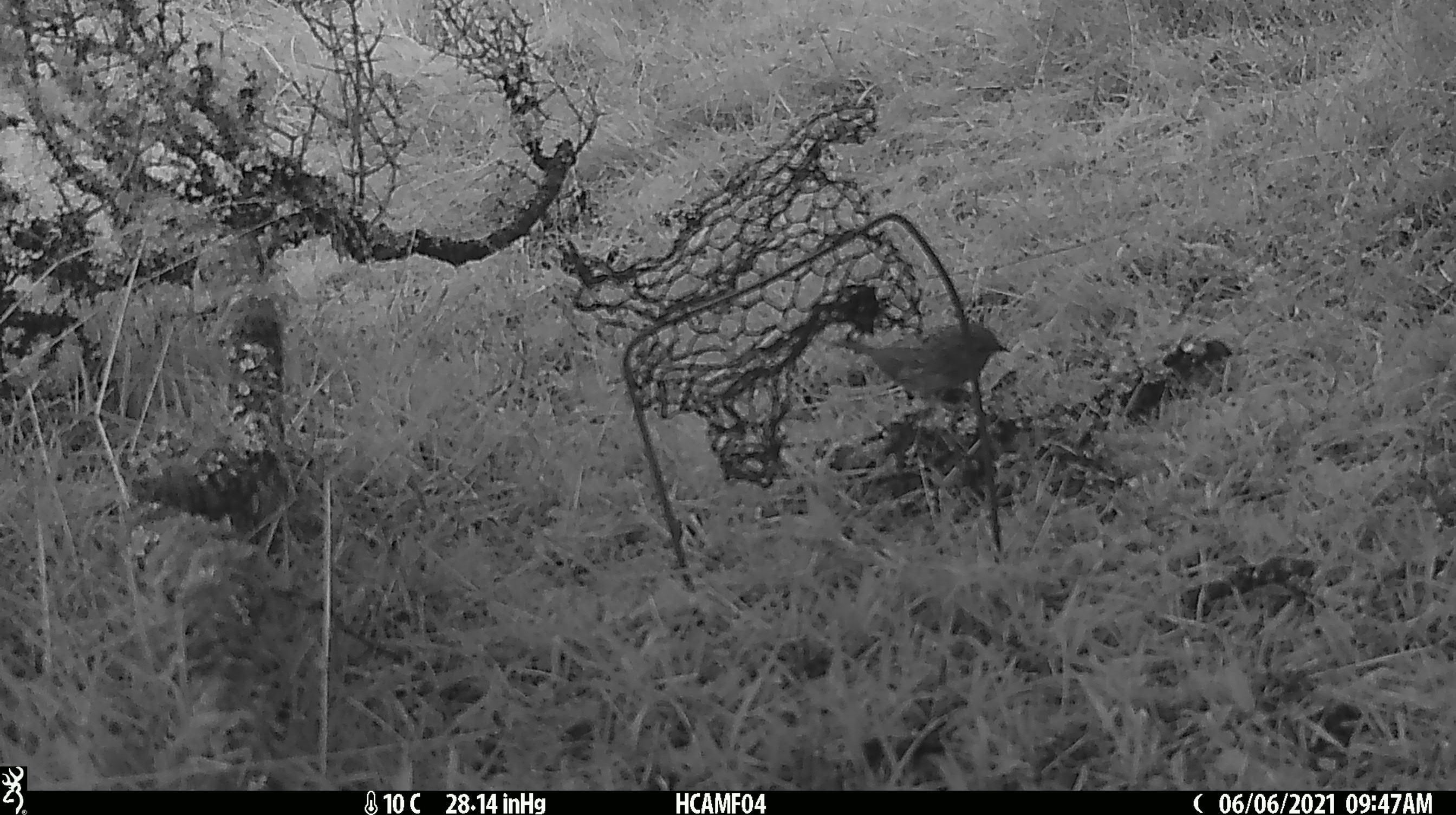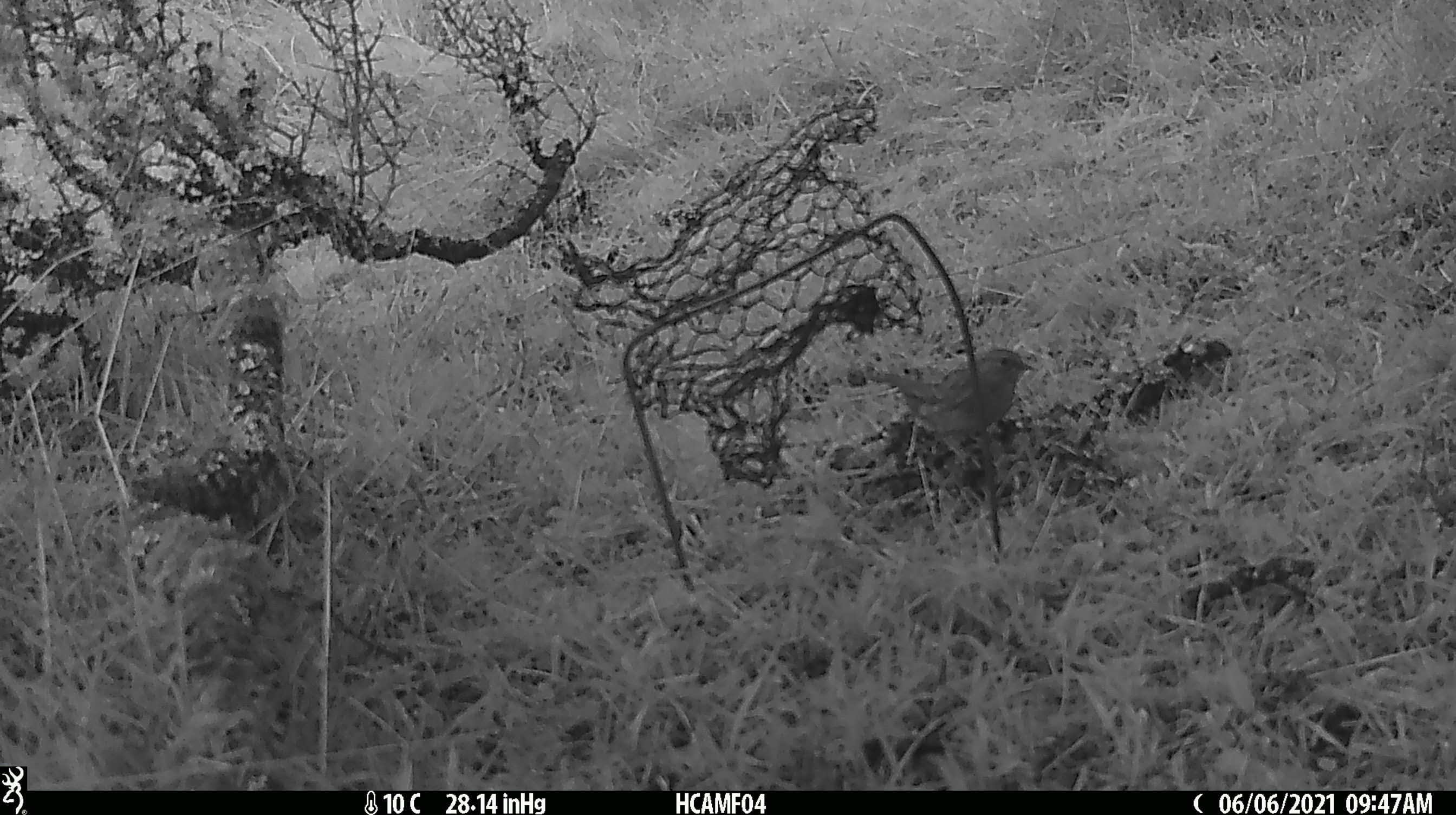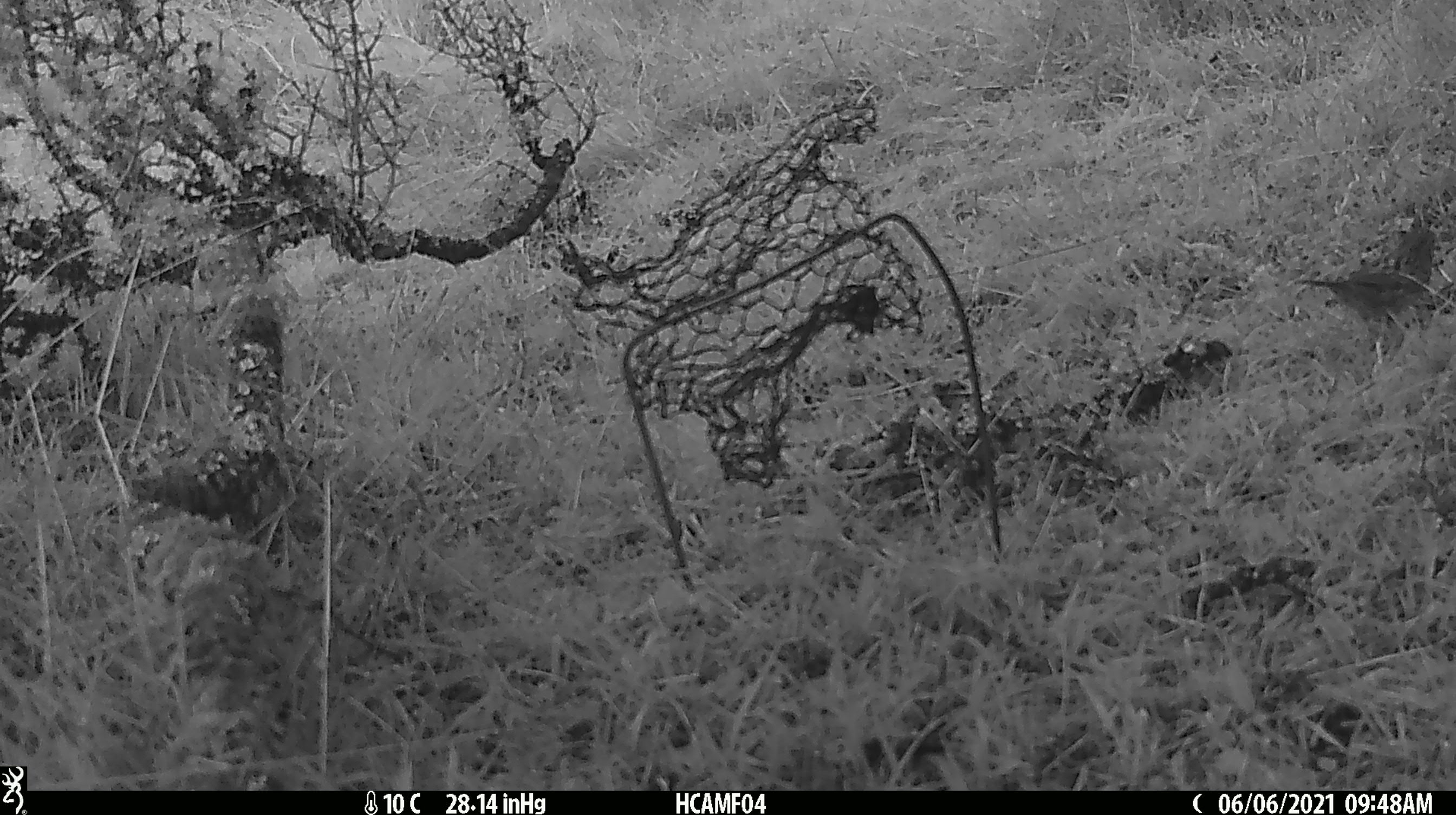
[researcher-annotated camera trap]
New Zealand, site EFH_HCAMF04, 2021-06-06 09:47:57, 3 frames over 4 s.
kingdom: Animalia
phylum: Chordata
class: Aves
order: Passeriformes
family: Prunellidae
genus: Prunella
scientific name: Prunella modularis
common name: dunnock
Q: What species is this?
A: Dunnock (Prunella modularis).